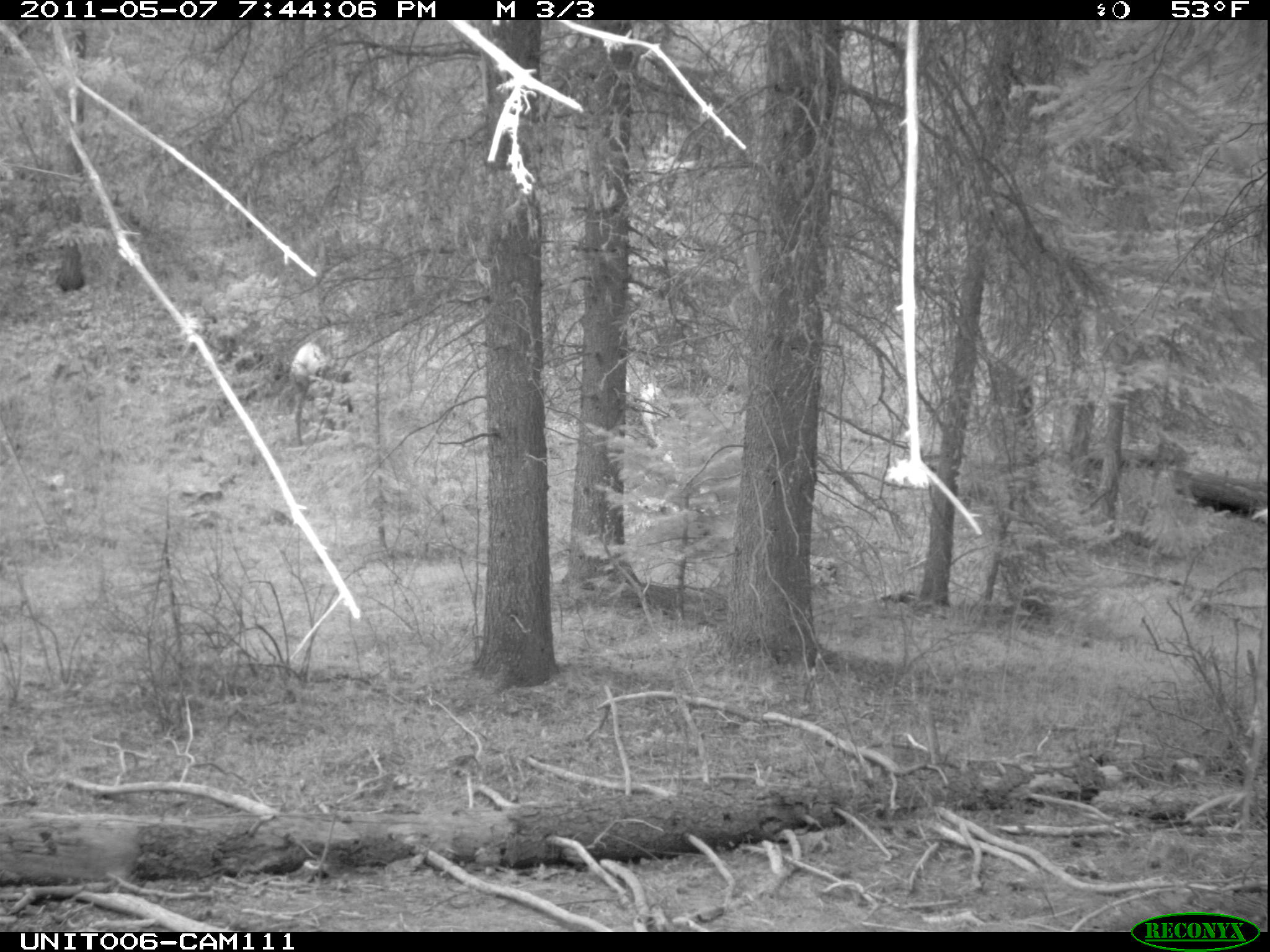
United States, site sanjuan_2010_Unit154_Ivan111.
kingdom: Animalia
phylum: Chordata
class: Mammalia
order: Artiodactyla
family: Cervidae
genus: Cervus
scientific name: Cervus elaphus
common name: red deer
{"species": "Cervus elaphus (red deer)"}